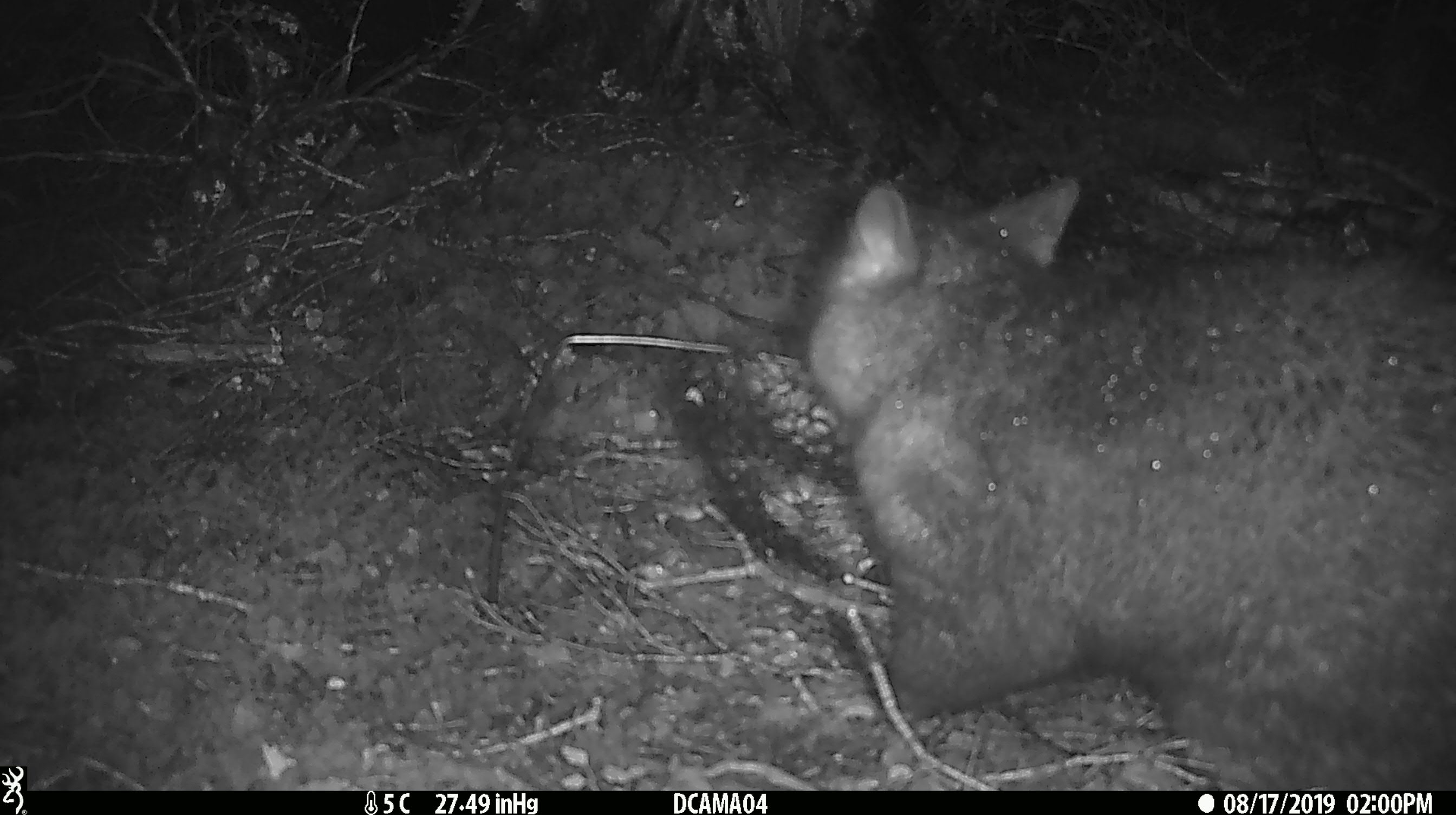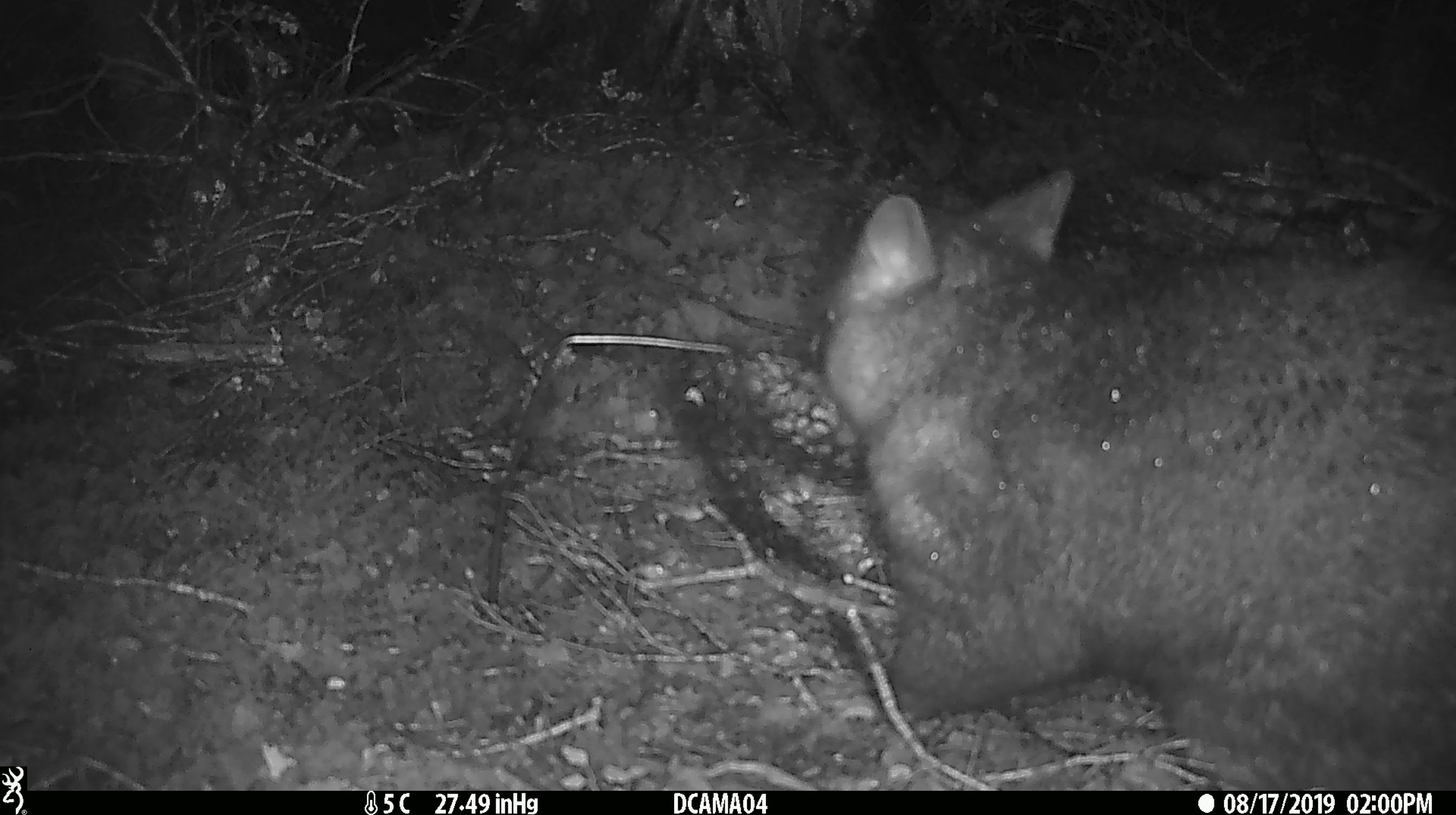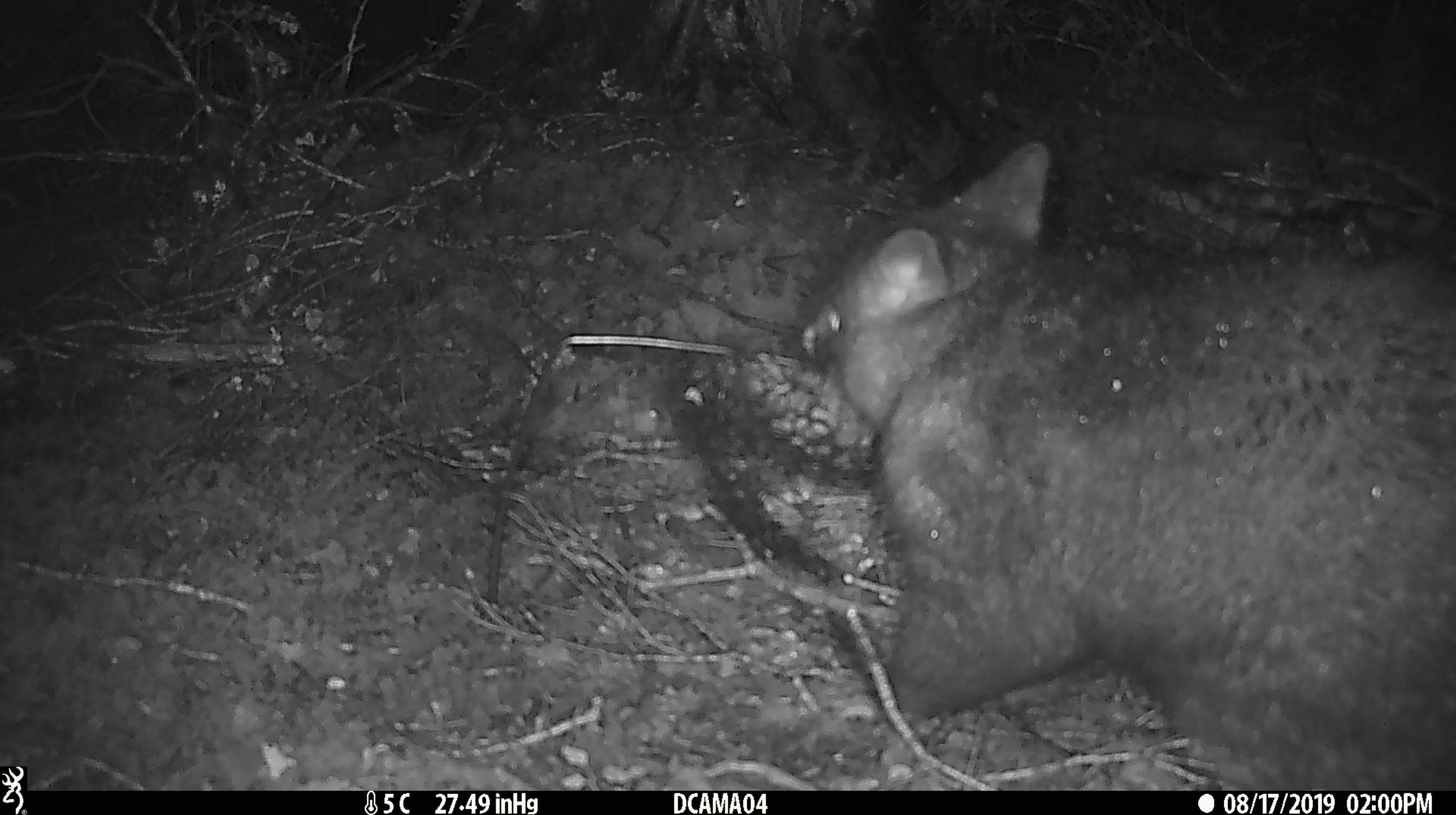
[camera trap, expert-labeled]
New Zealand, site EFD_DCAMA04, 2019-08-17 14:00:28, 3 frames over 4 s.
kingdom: Animalia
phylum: Chordata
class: Mammalia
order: Diprotodontia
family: Phalangeridae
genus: Trichosurus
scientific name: Trichosurus vulpecula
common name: common brushtail possum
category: possum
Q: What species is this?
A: Possum (common brushtail possum) (Trichosurus vulpecula).